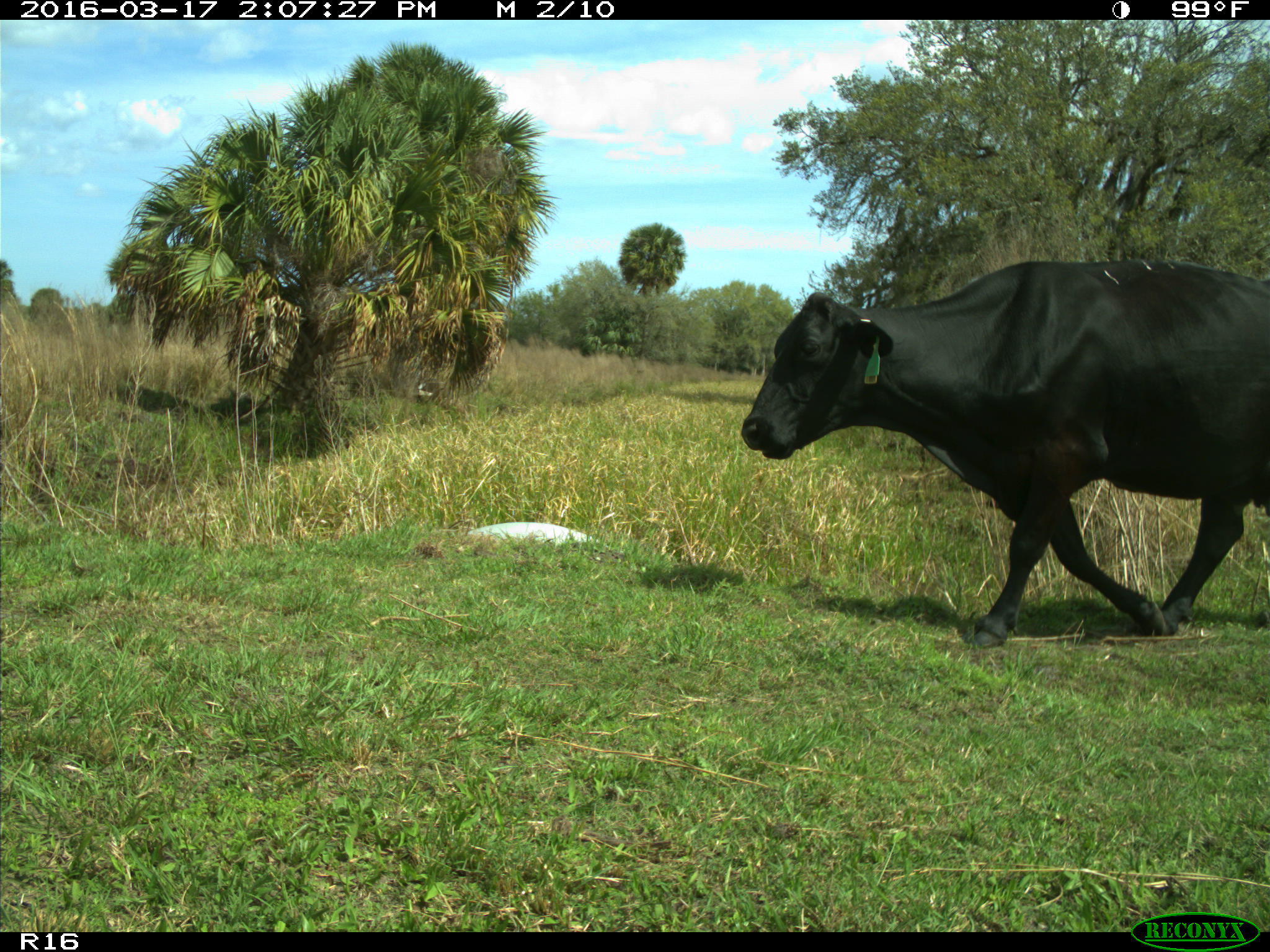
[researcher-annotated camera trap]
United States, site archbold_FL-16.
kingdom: Animalia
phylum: Chordata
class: Mammalia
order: Artiodactyla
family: Bovidae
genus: Bos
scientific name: Bos taurus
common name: domestic cow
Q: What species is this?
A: Bos taurus (domestic cow).